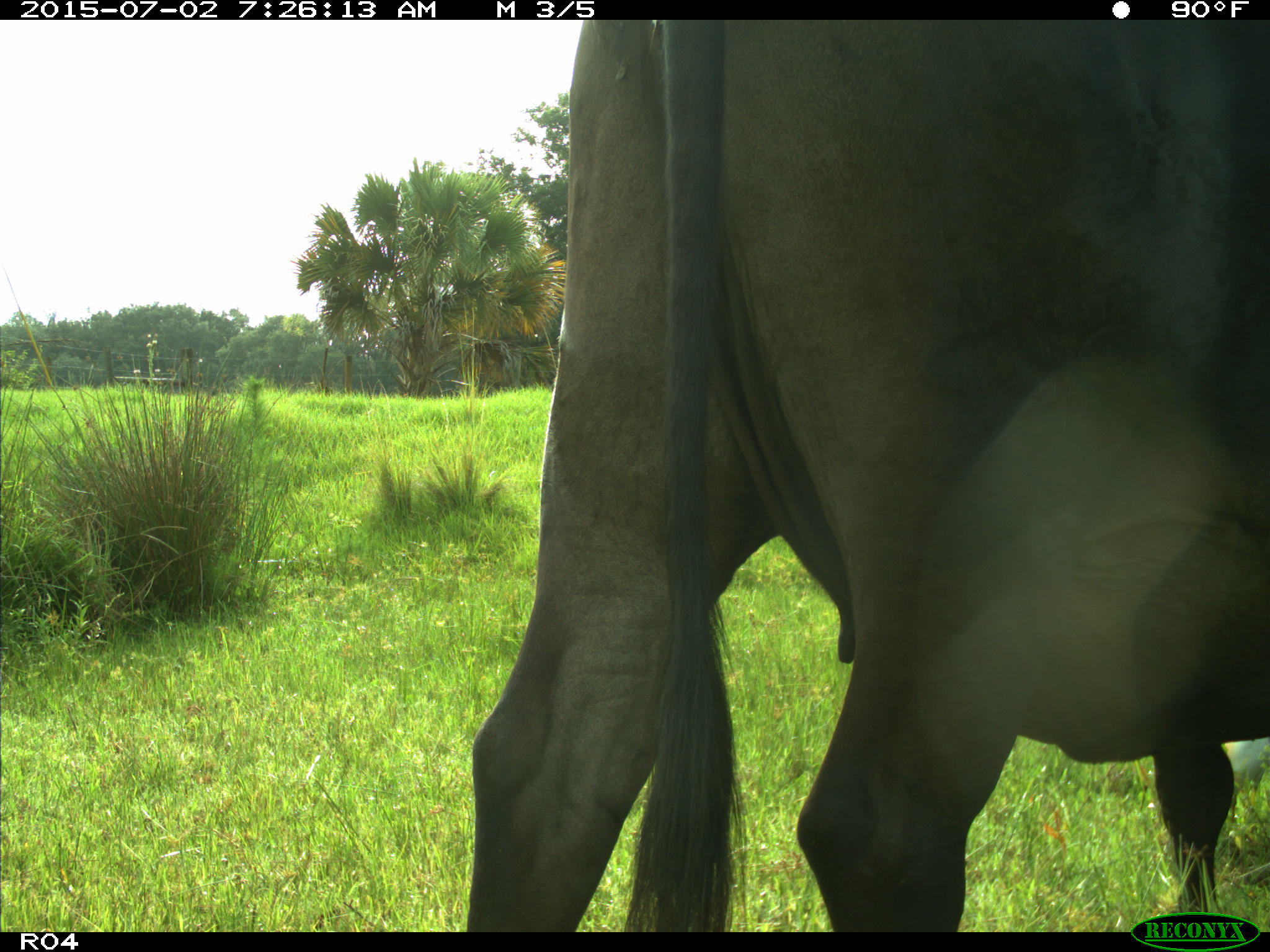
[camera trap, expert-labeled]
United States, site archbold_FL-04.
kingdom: Animalia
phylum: Chordata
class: Mammalia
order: Artiodactyla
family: Bovidae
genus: Bos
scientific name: Bos taurus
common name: domestic cow